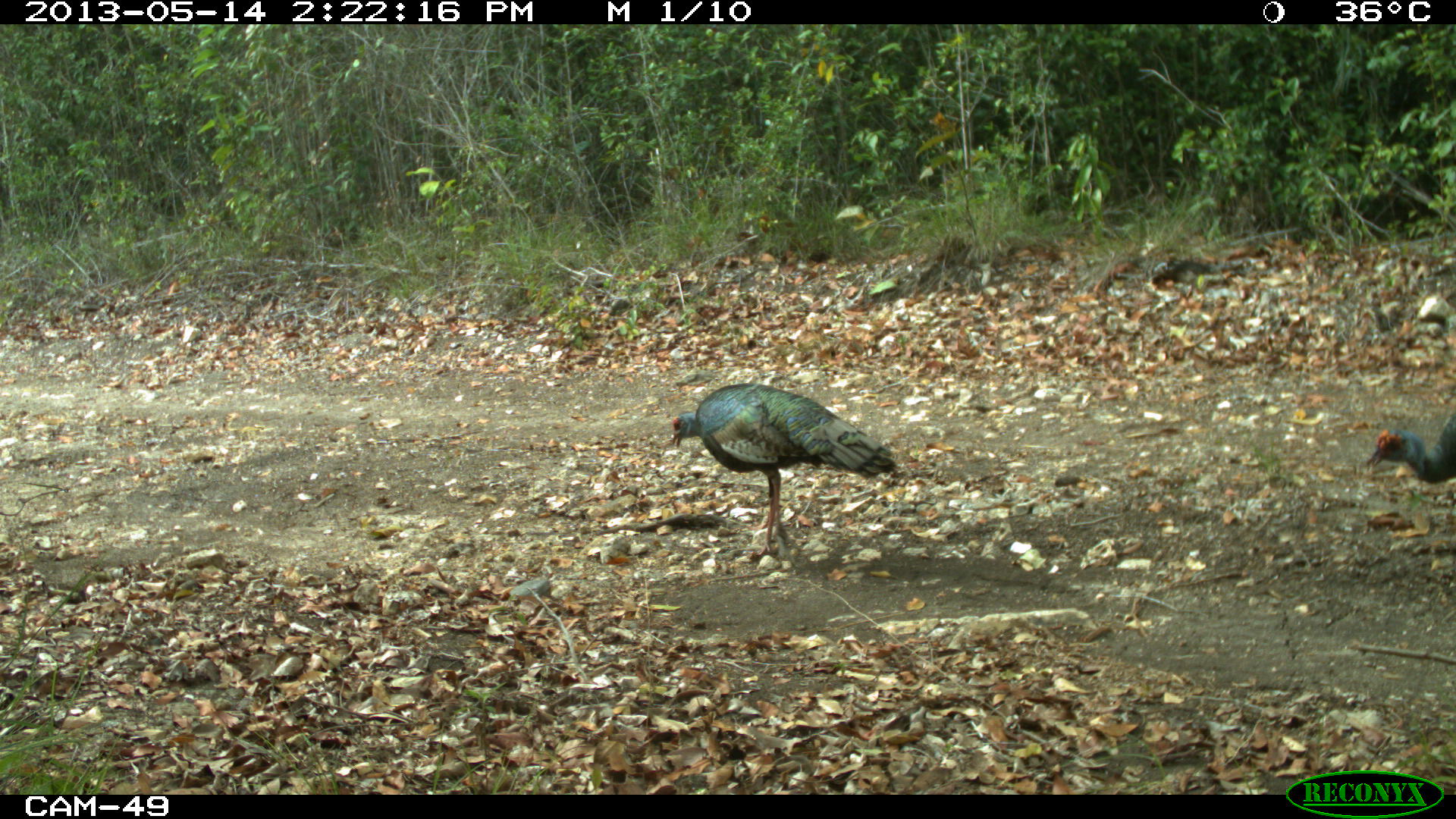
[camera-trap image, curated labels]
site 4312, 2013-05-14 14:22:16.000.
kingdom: Animalia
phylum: Chordata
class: Aves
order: Galliformes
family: Phasianidae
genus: Meleagris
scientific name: Meleagris ocellata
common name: ocellated turkey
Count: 4.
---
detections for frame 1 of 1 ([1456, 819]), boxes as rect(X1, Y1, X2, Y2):
meleagris ocellata: rect(669, 382, 898, 556); rect(1365, 412, 1456, 484)